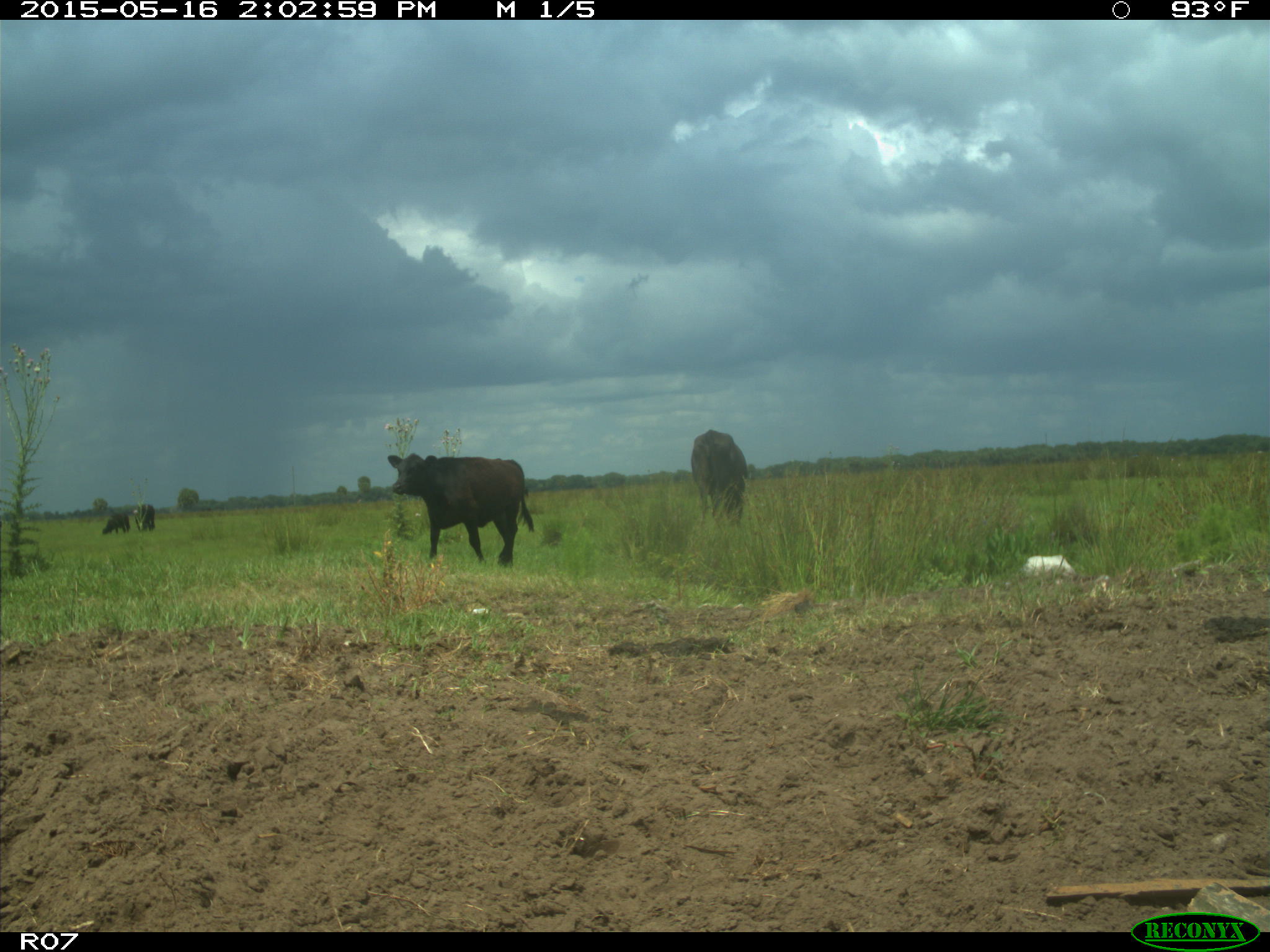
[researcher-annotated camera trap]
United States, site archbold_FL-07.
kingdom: Animalia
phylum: Chordata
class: Mammalia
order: Artiodactyla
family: Bovidae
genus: Bos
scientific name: Bos taurus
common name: domestic cow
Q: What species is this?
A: Bos taurus (domestic cow).